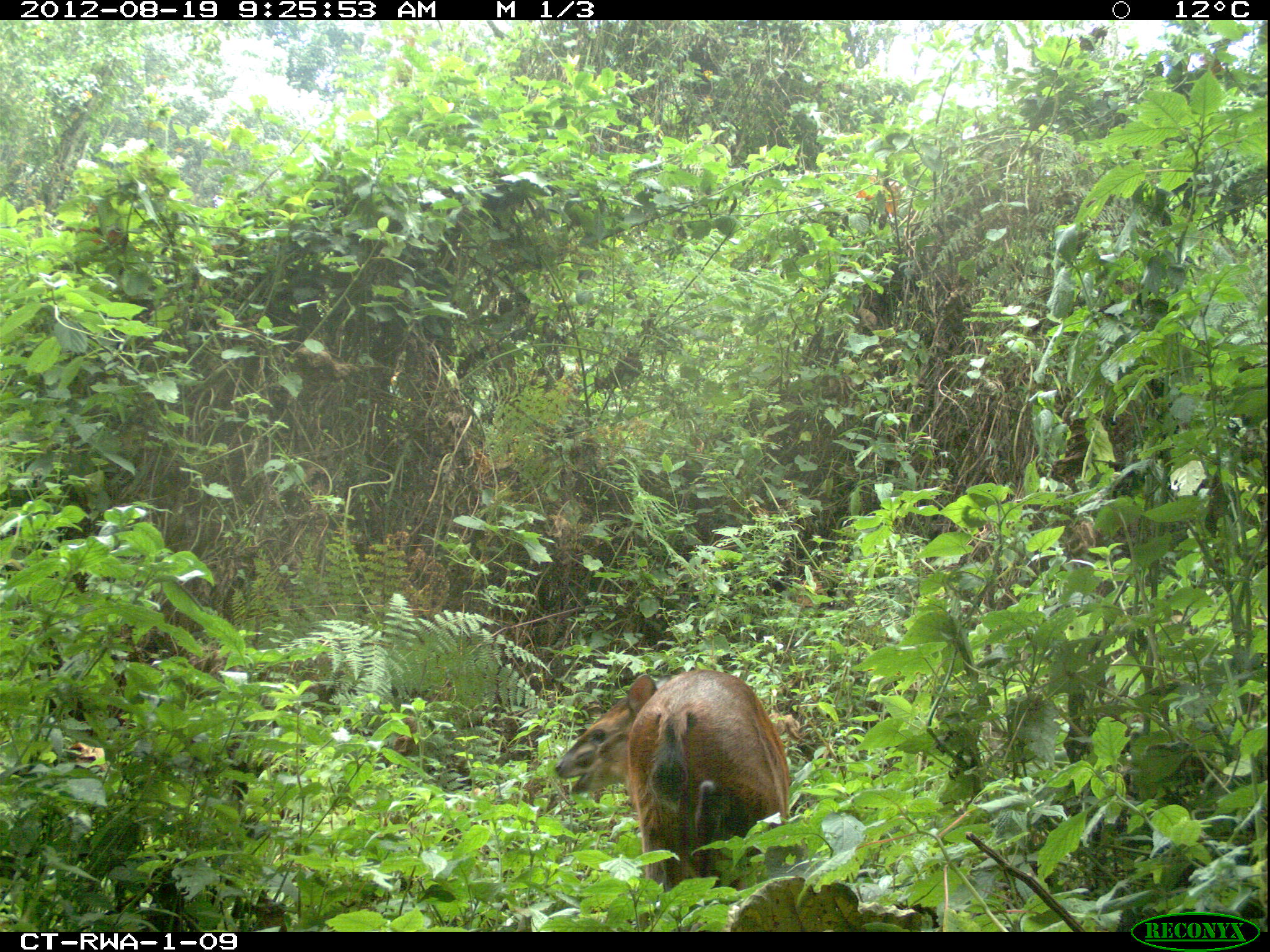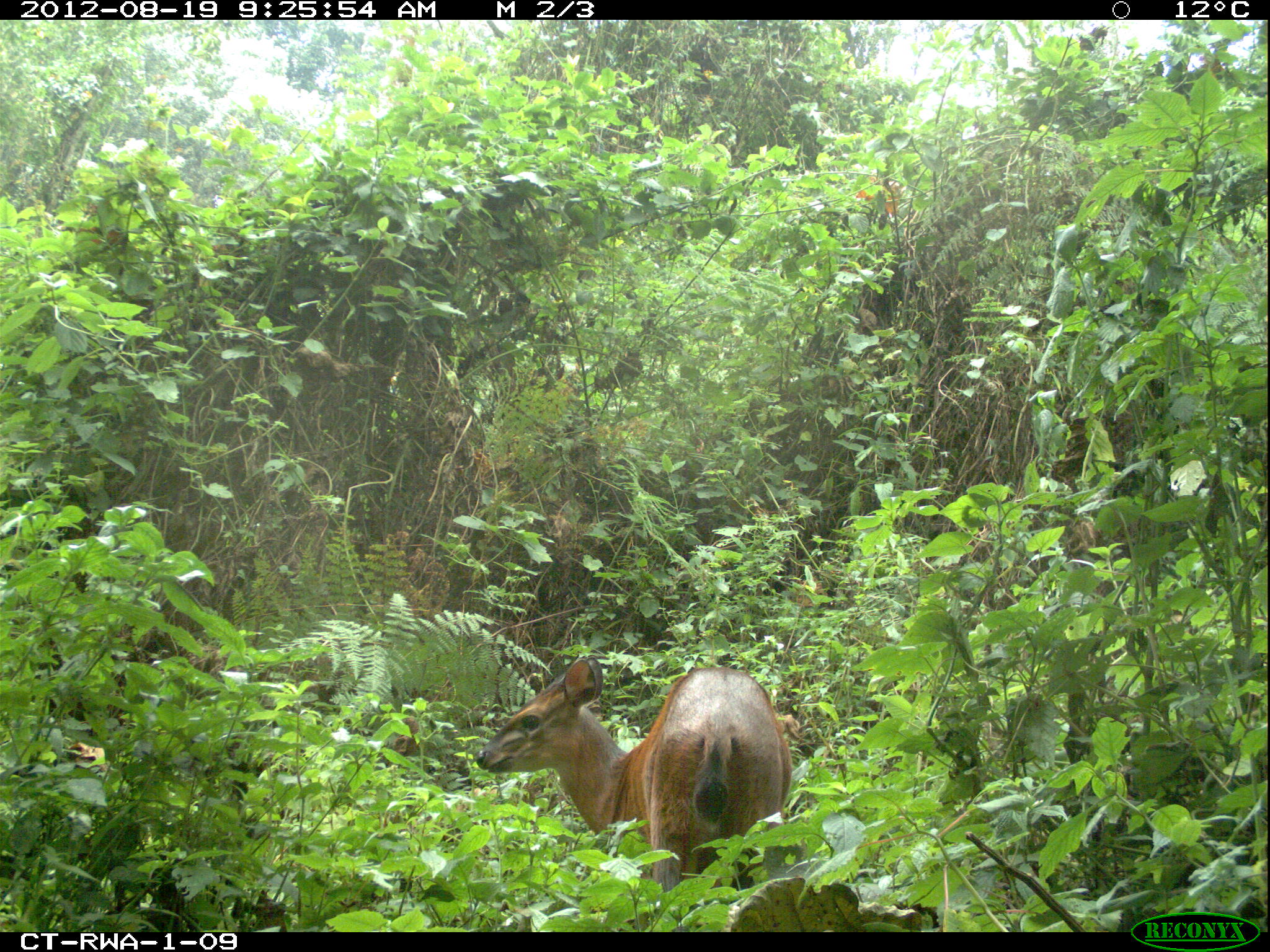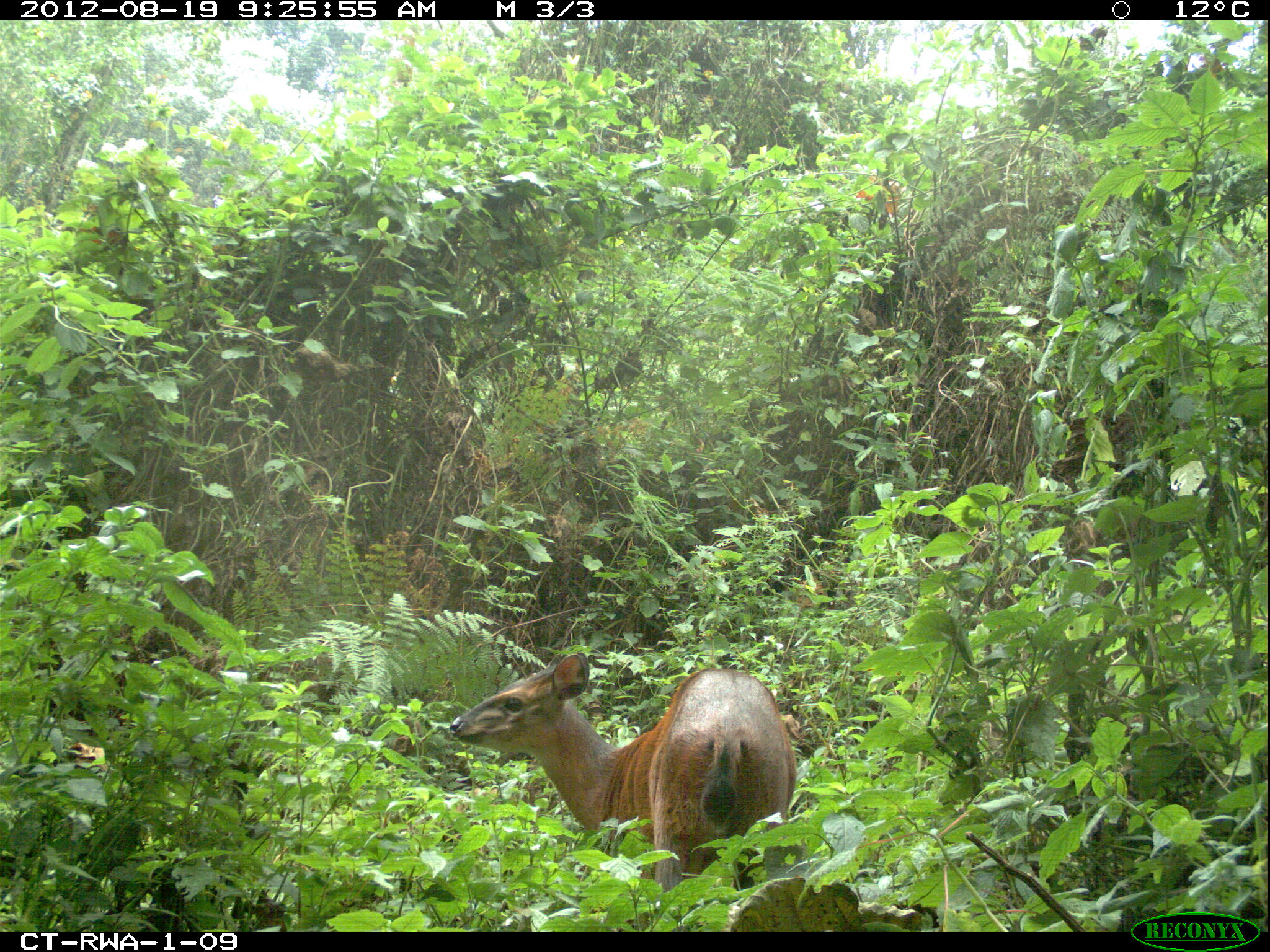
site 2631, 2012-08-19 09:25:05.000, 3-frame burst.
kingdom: Animalia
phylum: Chordata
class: Mammalia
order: Artiodactyla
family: Bovidae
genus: Cephalophus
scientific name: Cephalophus nigrifrons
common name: black-fronted duiker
Cephalophus nigrifrons (black-fronted duiker), count 1.